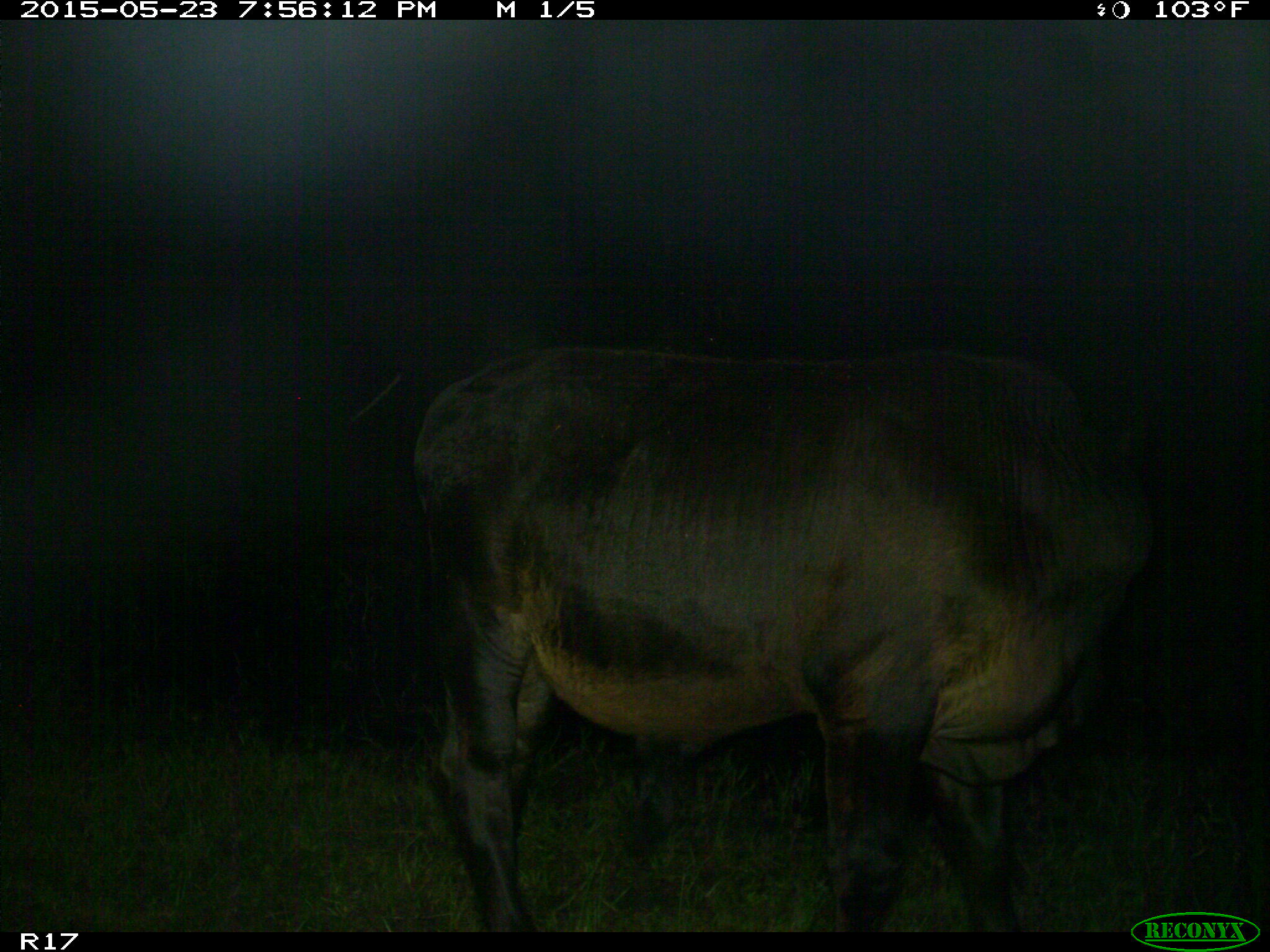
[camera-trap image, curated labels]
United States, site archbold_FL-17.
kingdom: Animalia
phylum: Chordata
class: Mammalia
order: Artiodactyla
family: Bovidae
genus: Bos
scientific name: Bos taurus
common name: domestic cow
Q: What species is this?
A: Bos taurus (domestic cow).